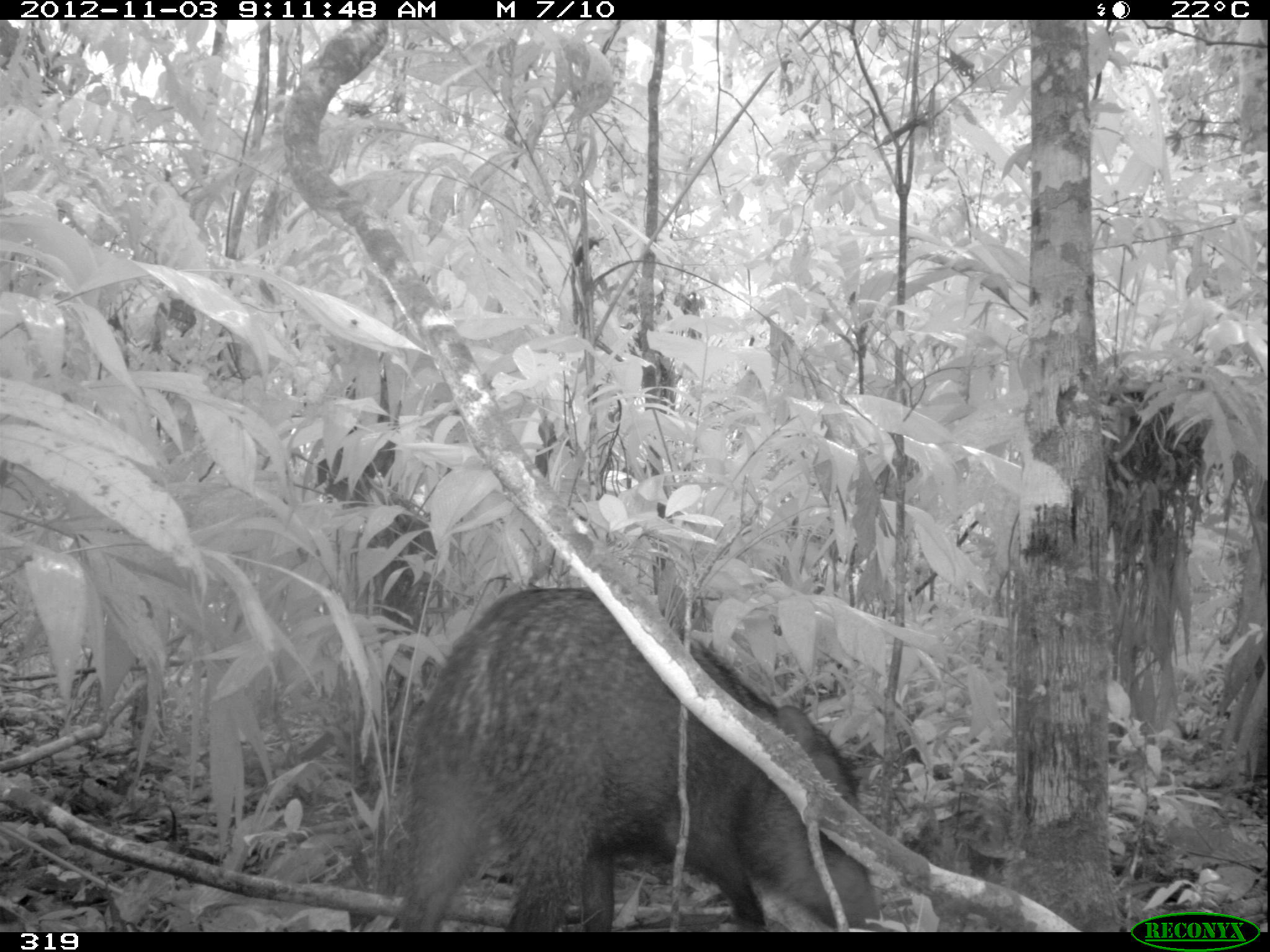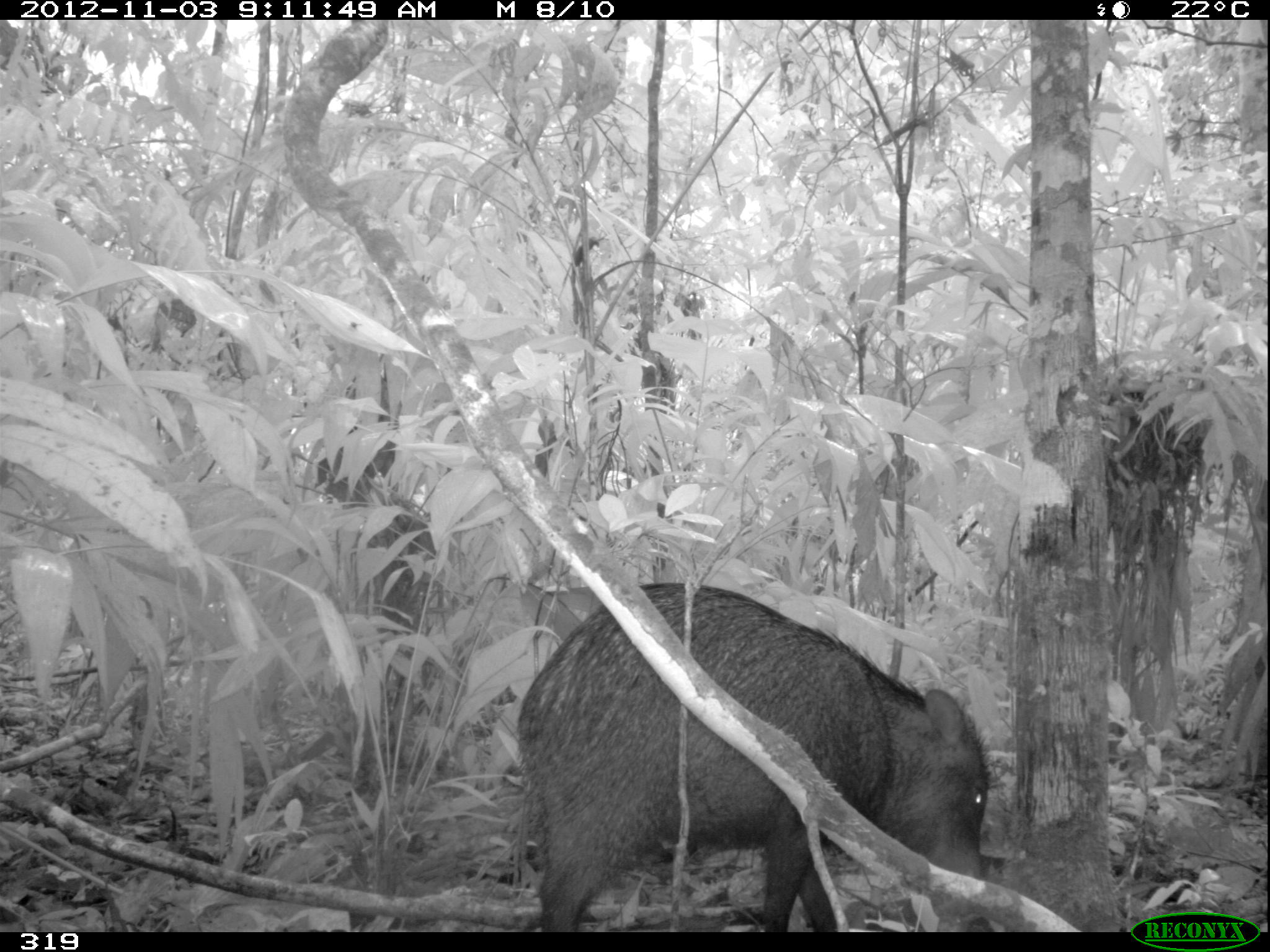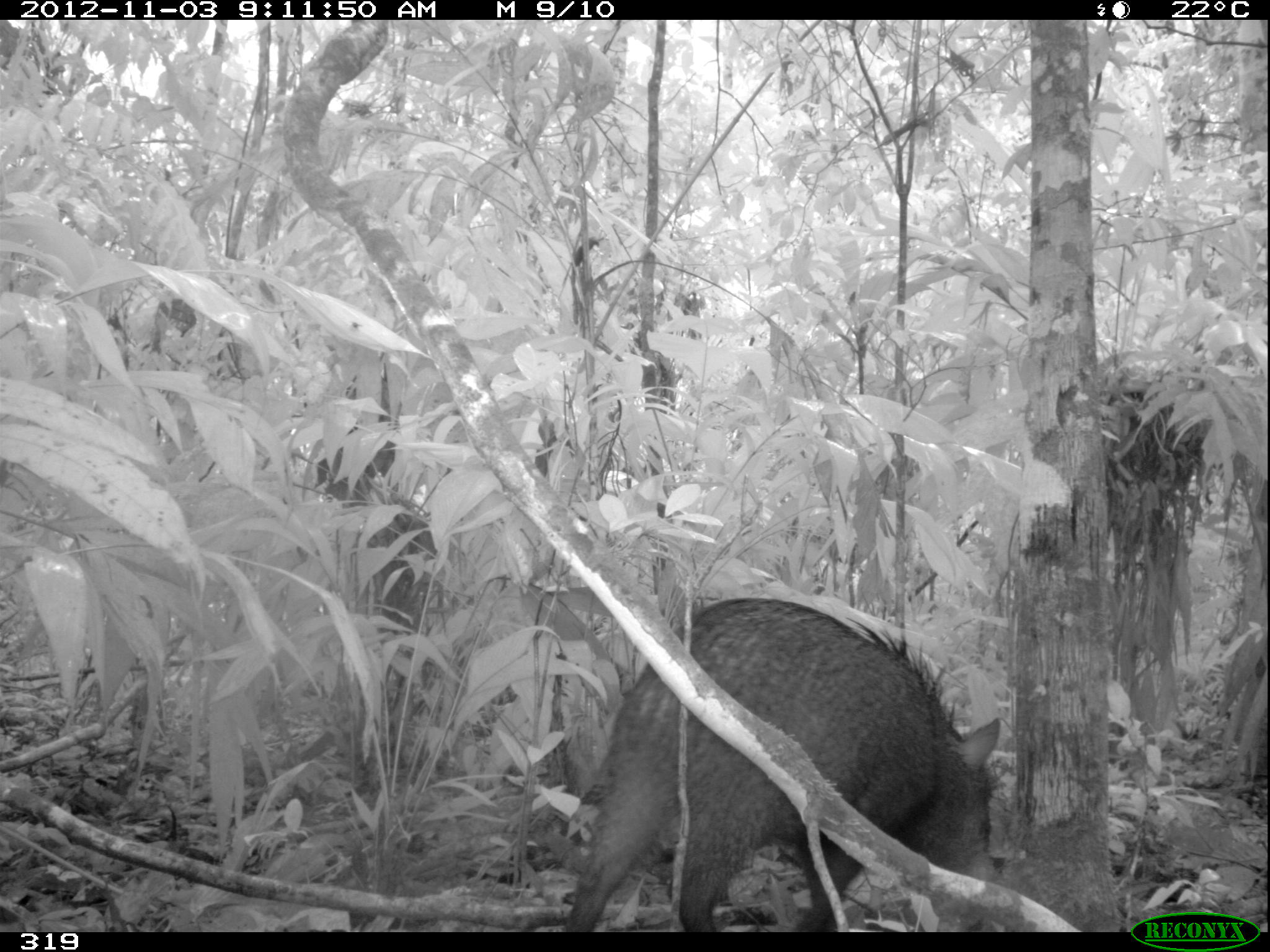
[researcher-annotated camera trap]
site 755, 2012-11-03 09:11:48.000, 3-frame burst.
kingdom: Animalia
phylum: Chordata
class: Mammalia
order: Artiodactyla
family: Tayassuidae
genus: Tayassu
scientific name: Tayassu pecari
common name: white-lipped peccary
Tayassu pecari (white-lipped peccary).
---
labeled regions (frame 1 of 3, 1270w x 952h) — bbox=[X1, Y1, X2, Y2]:
tayassu pecari: bbox=[398, 584, 879, 931]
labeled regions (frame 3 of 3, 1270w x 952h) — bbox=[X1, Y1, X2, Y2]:
tayassu pecari: bbox=[557, 596, 1002, 932]